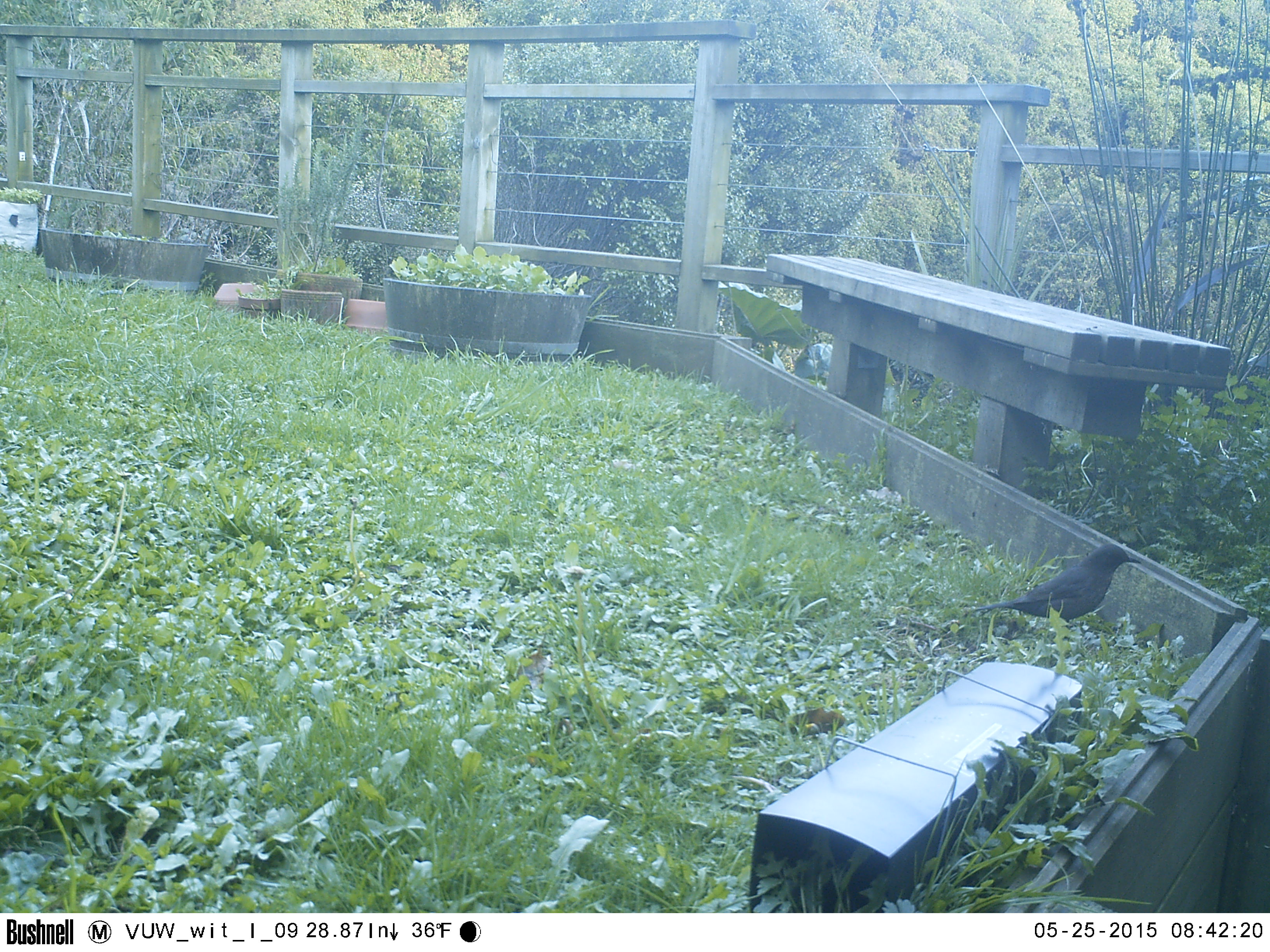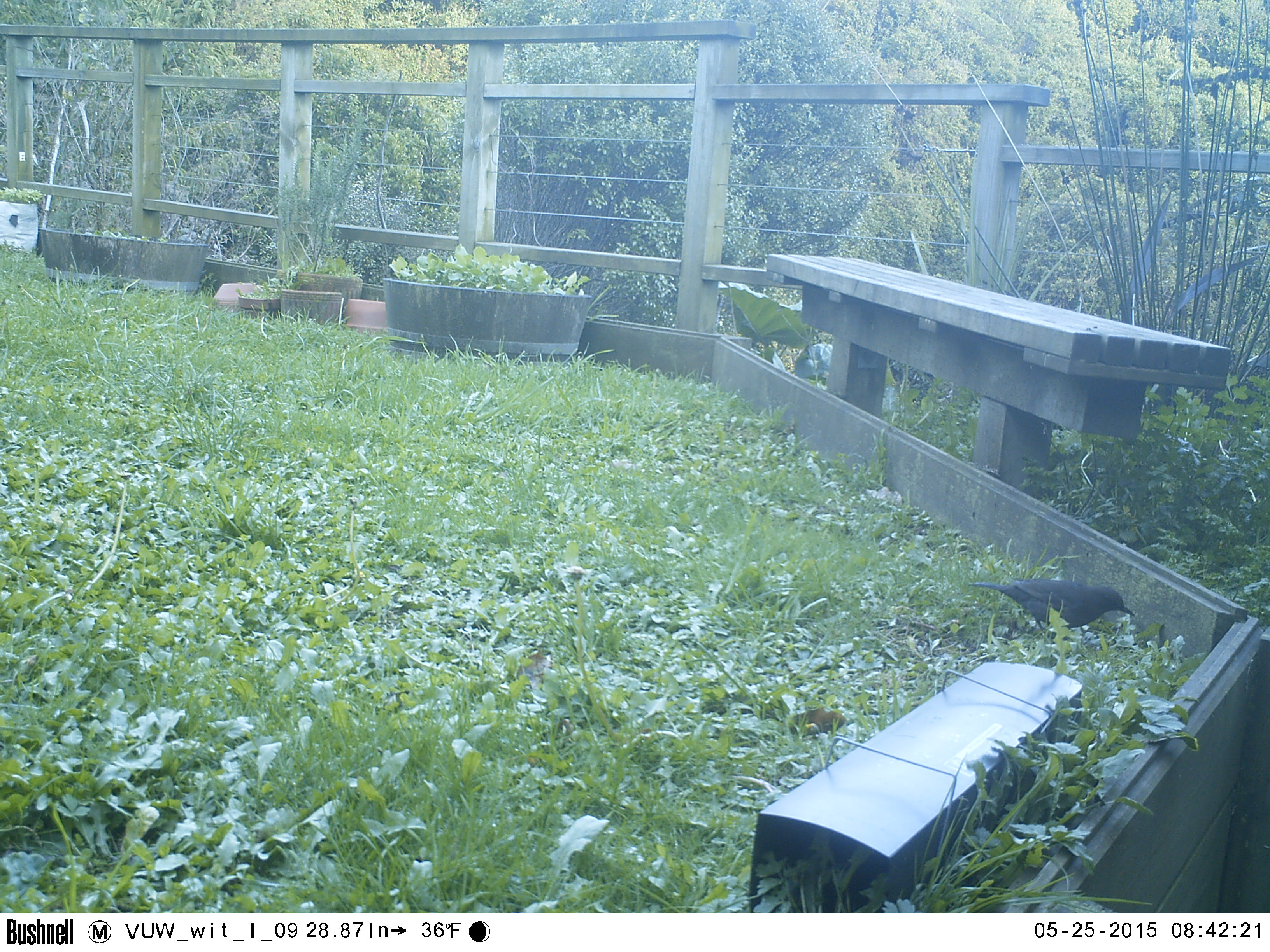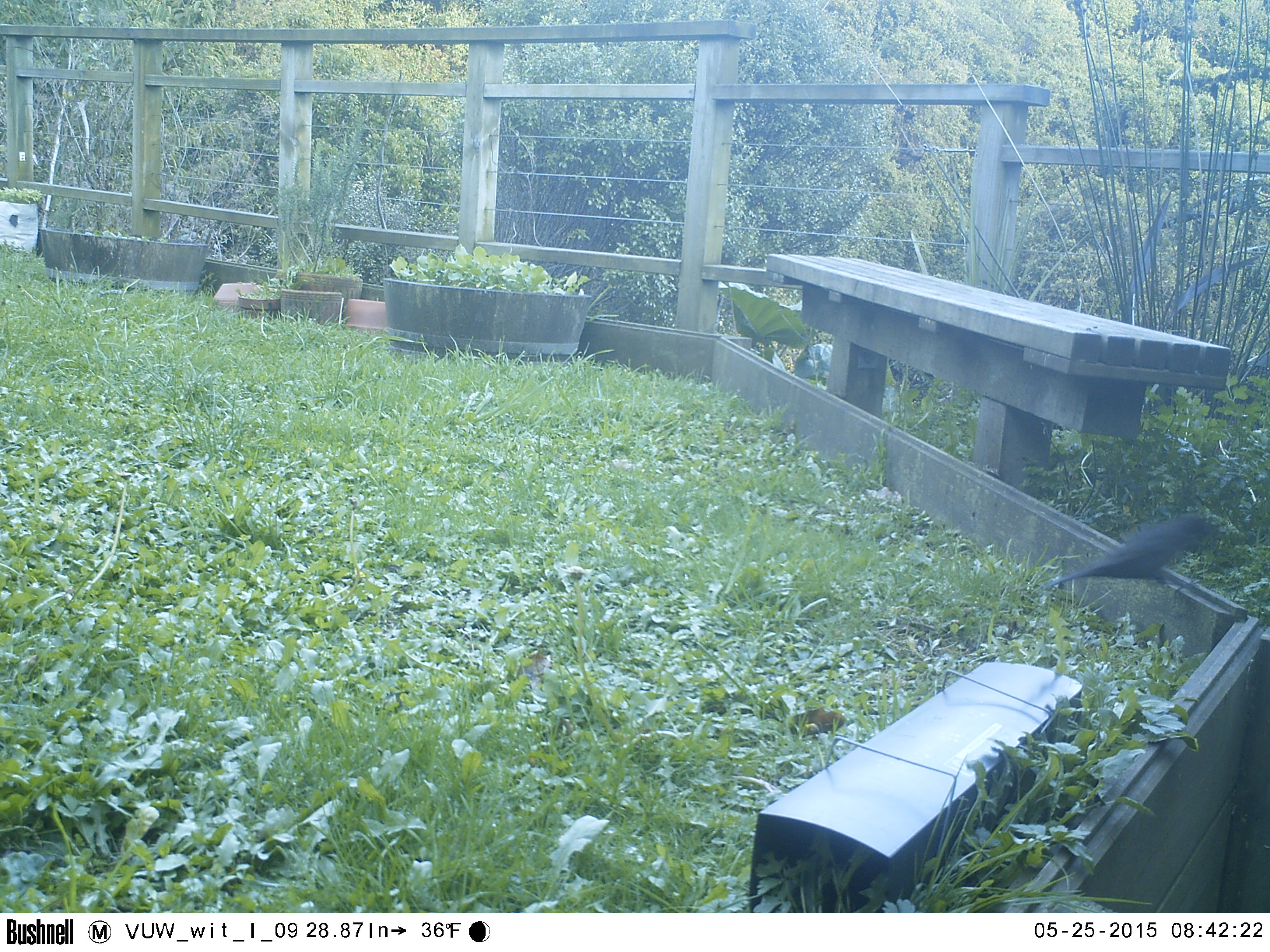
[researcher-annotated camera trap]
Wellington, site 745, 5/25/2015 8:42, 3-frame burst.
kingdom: Animalia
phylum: Chordata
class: Aves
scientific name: Aves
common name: bird